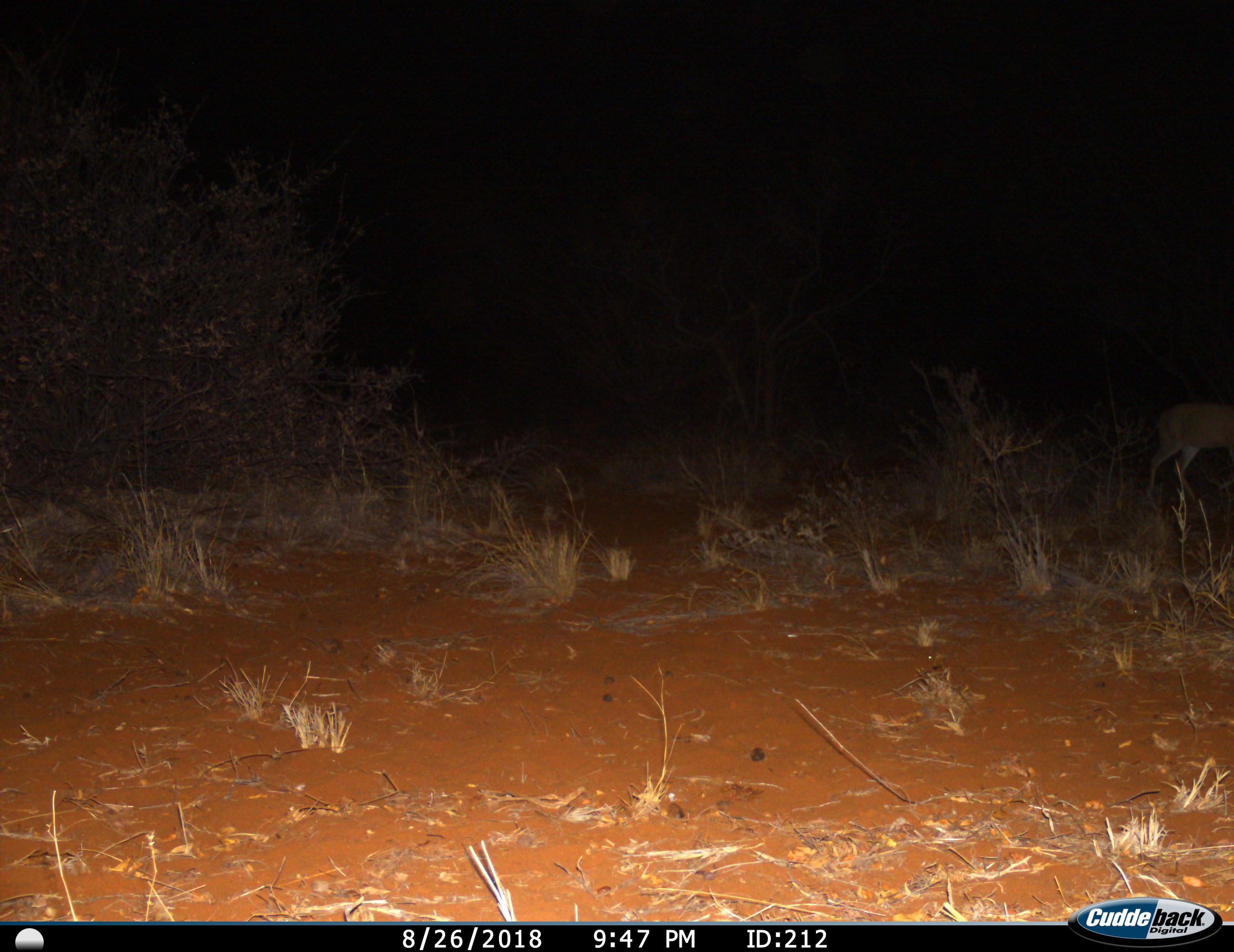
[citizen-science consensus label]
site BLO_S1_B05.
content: unidentified animal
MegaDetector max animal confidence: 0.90